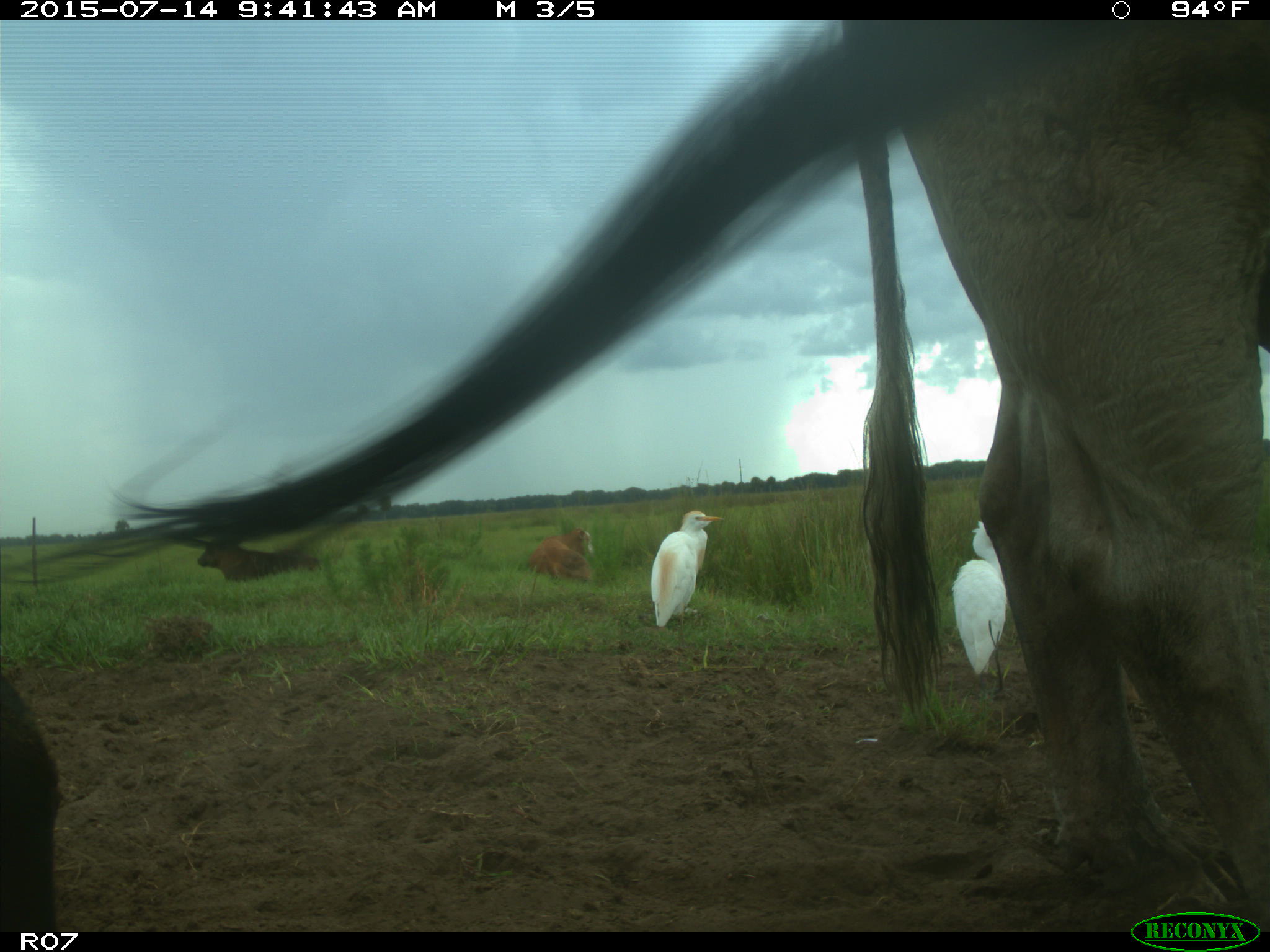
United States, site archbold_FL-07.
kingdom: Animalia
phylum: Chordata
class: Mammalia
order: Artiodactyla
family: Bovidae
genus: Bos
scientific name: Bos taurus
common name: domestic cow